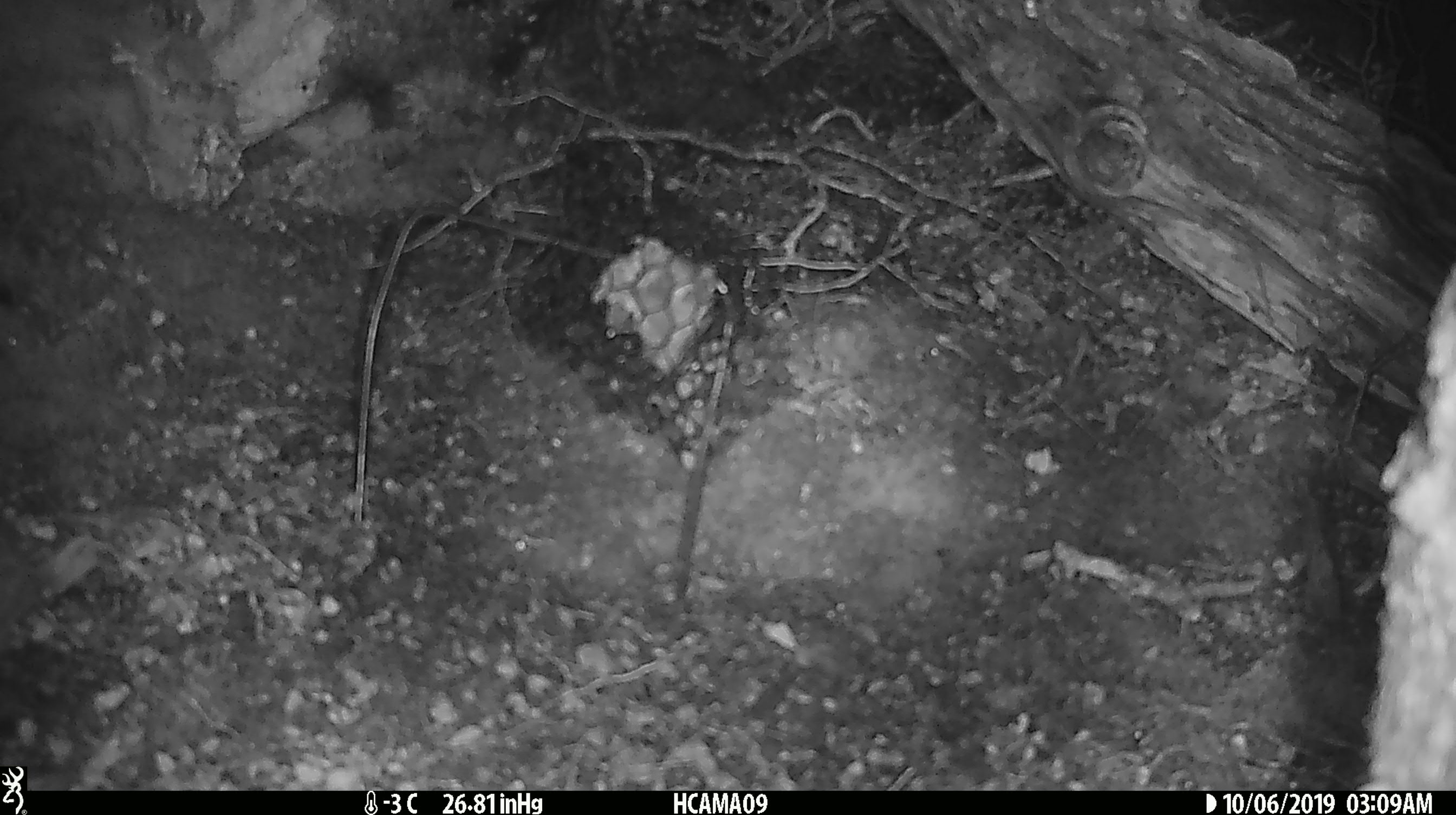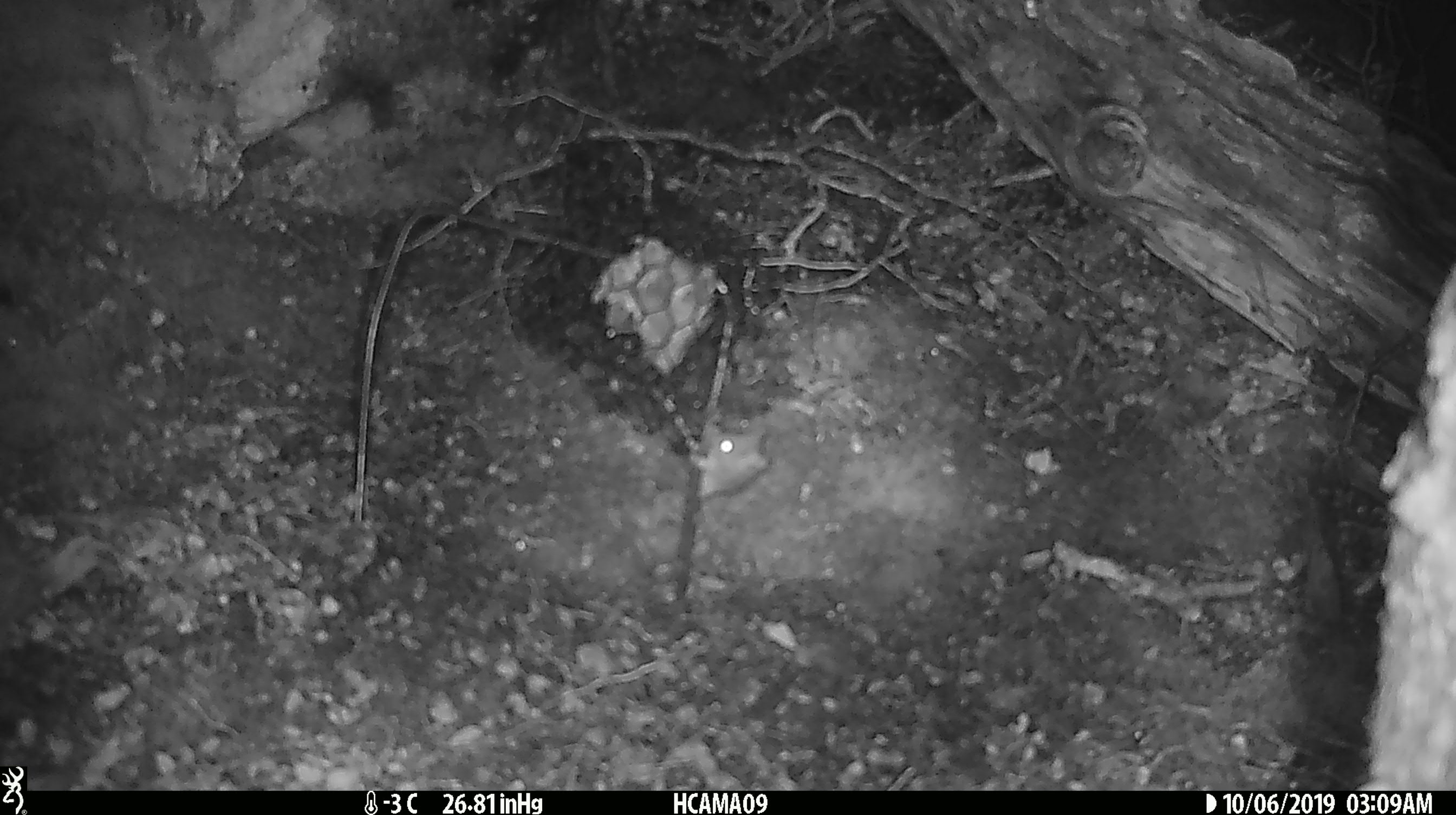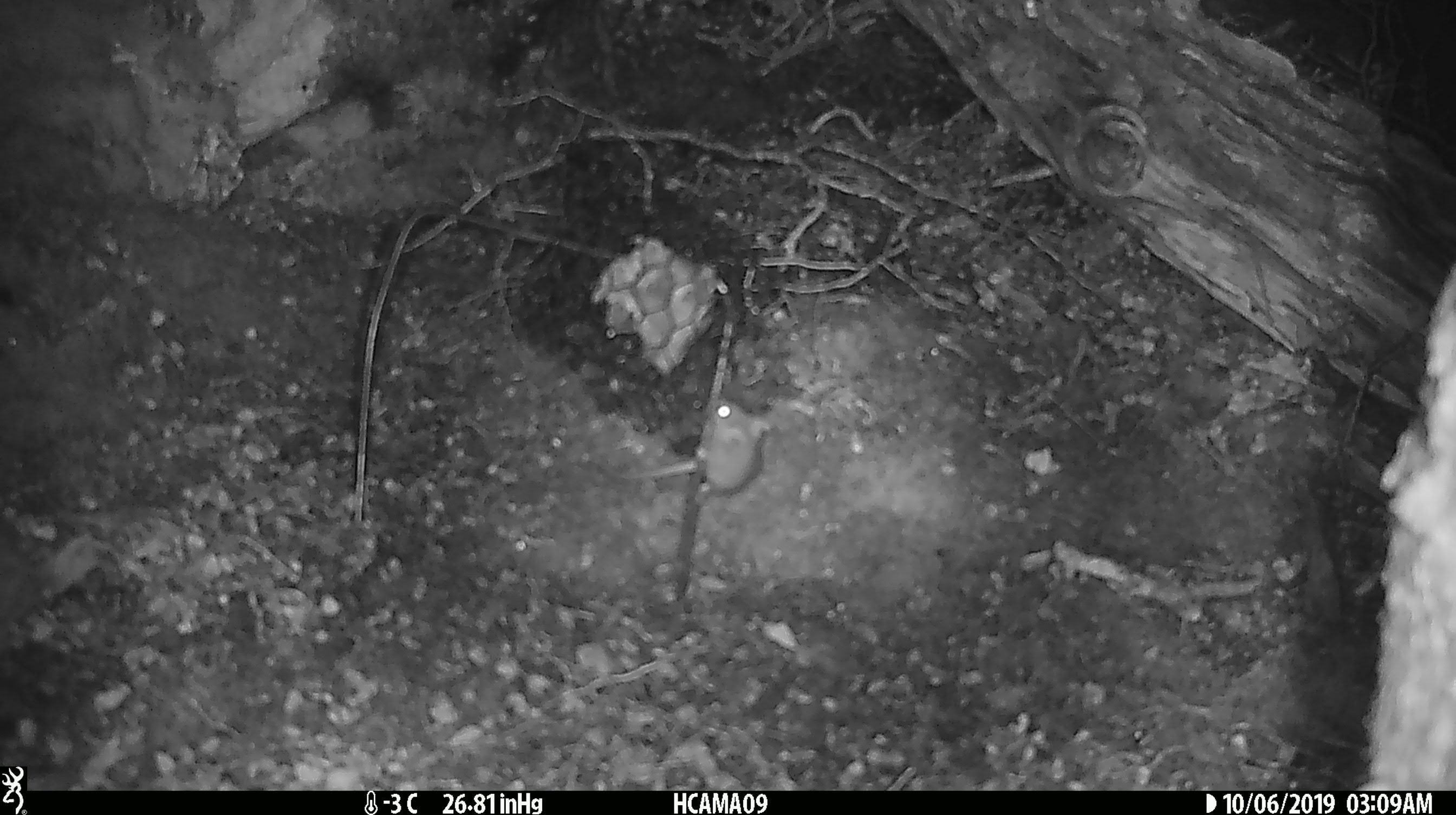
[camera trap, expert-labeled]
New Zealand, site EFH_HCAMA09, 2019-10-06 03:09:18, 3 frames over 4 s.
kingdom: Animalia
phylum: Chordata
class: Mammalia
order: Rodentia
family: Muridae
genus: Mus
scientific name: Mus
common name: mouse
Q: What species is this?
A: Mouse (Mus).